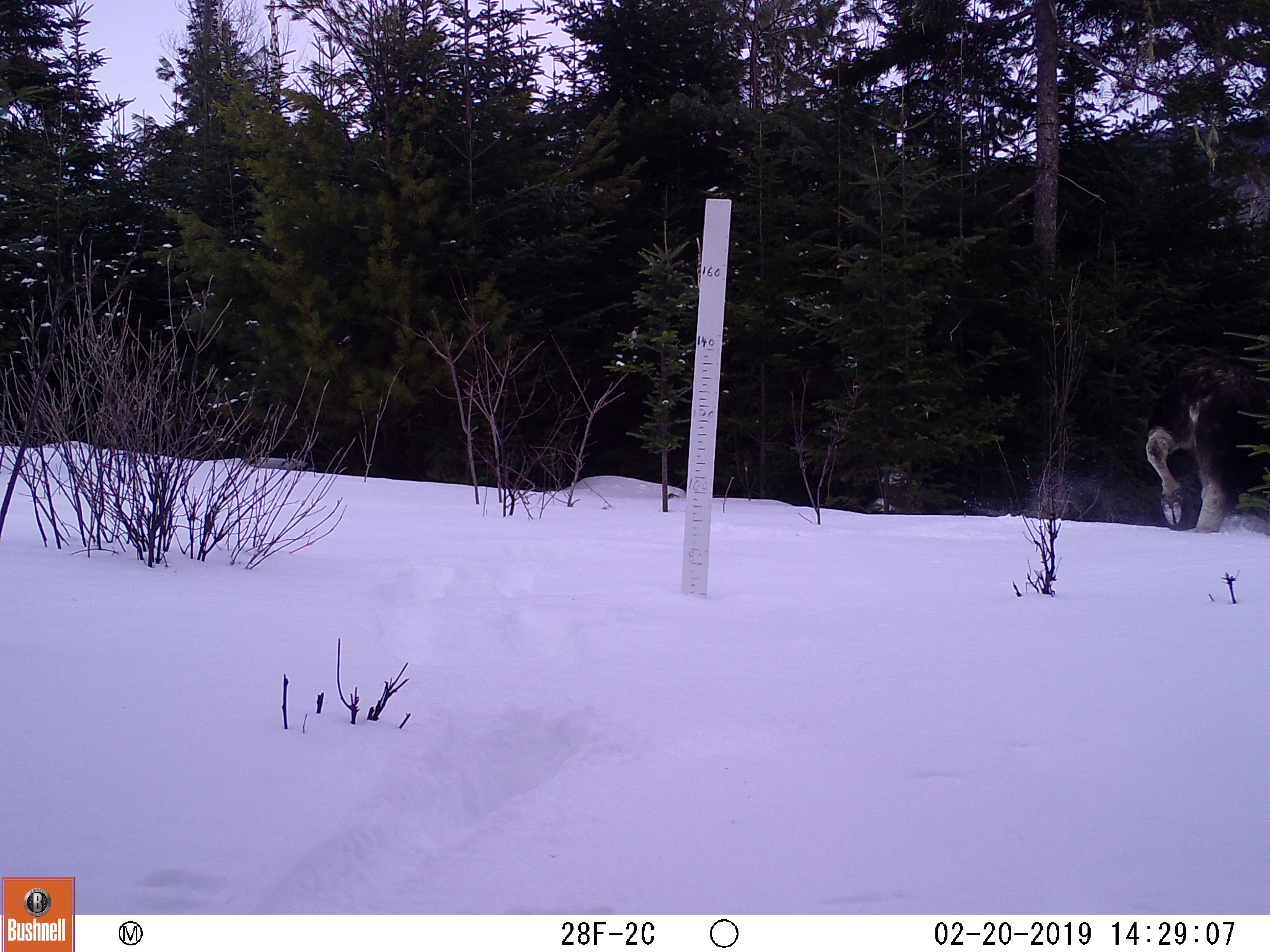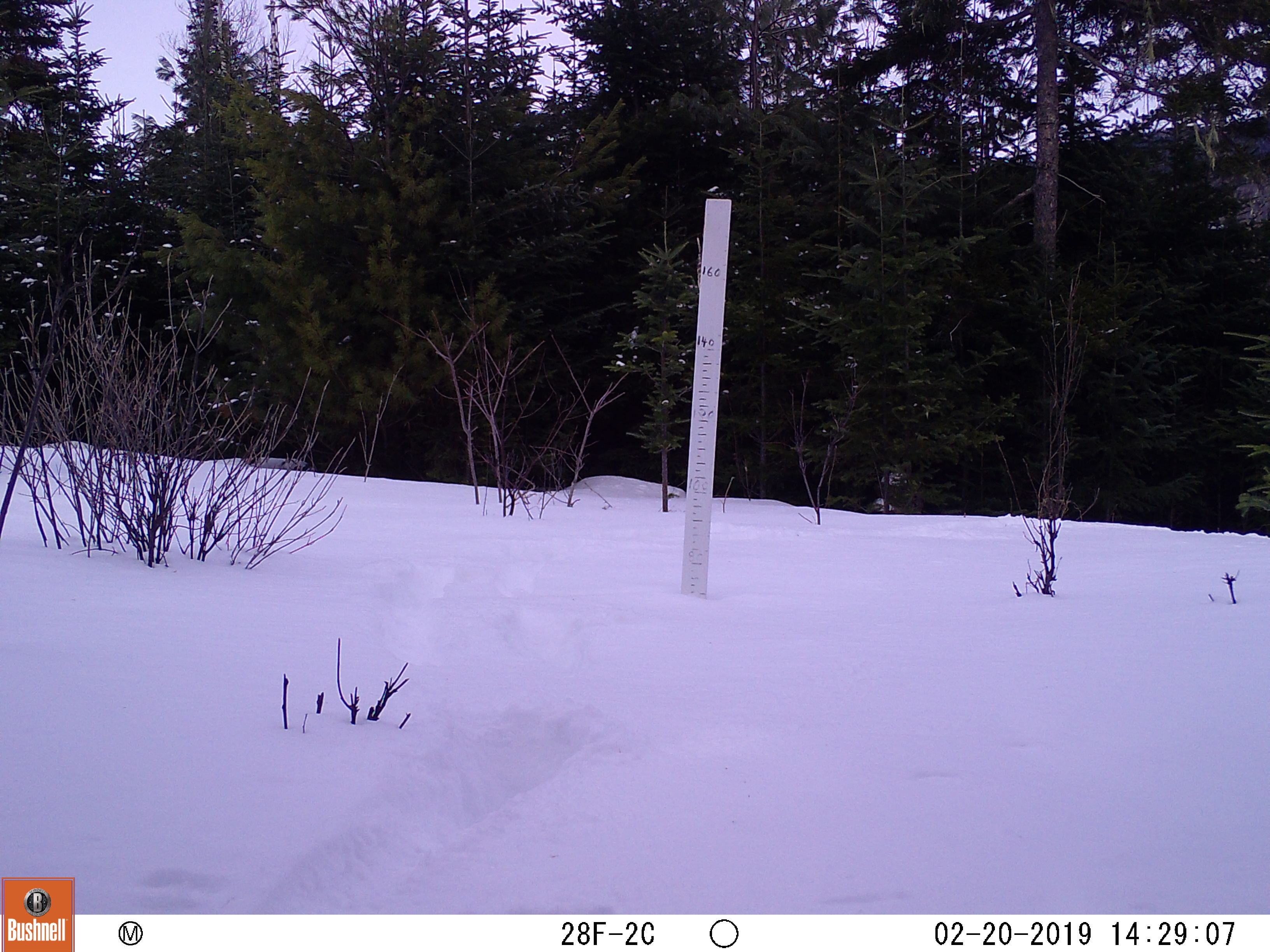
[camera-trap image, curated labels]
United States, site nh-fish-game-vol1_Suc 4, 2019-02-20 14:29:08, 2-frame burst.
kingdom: Animalia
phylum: Chordata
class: Mammalia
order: Artiodactyla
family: Cervidae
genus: Alces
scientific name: Alces alces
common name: moose